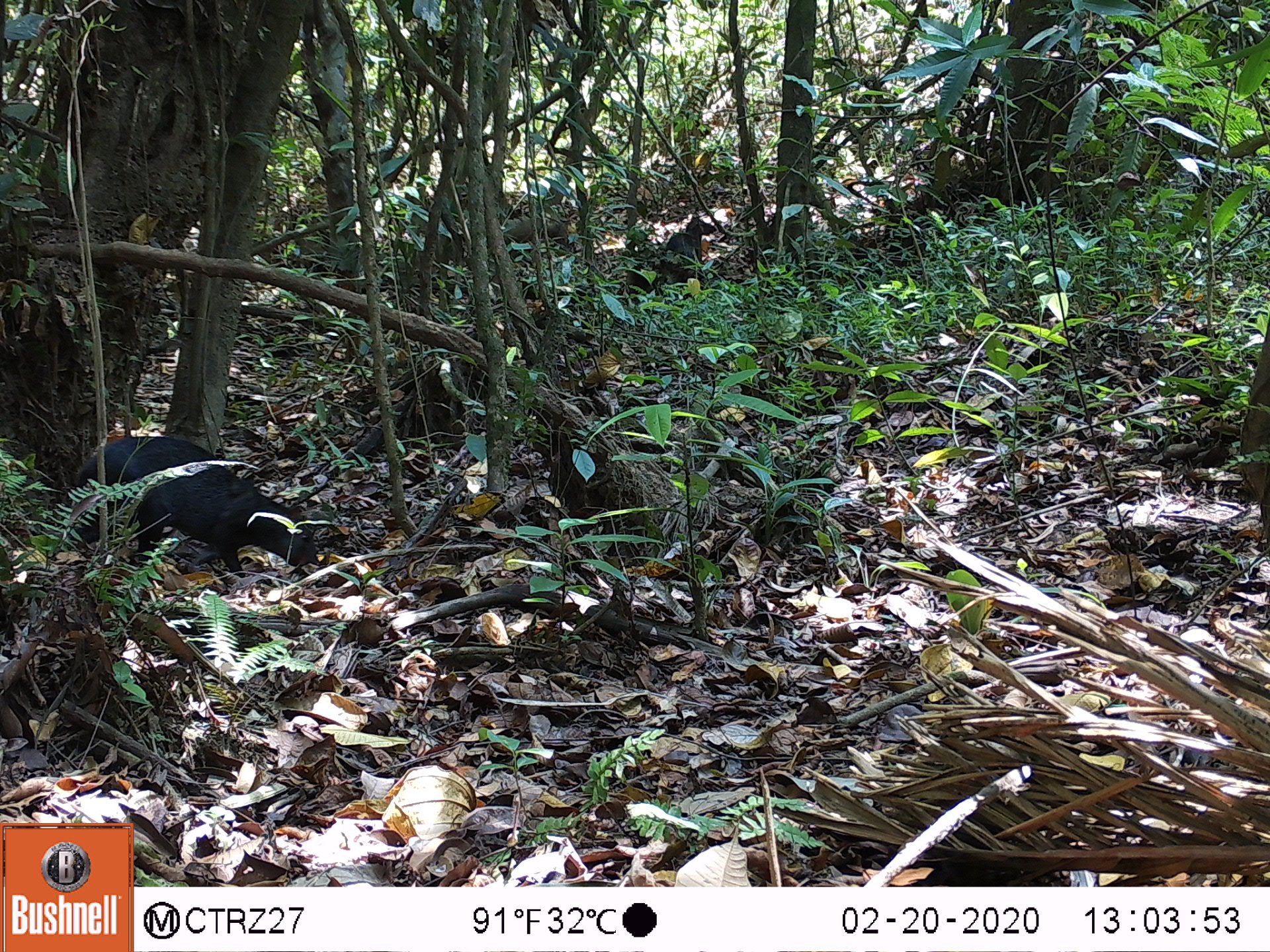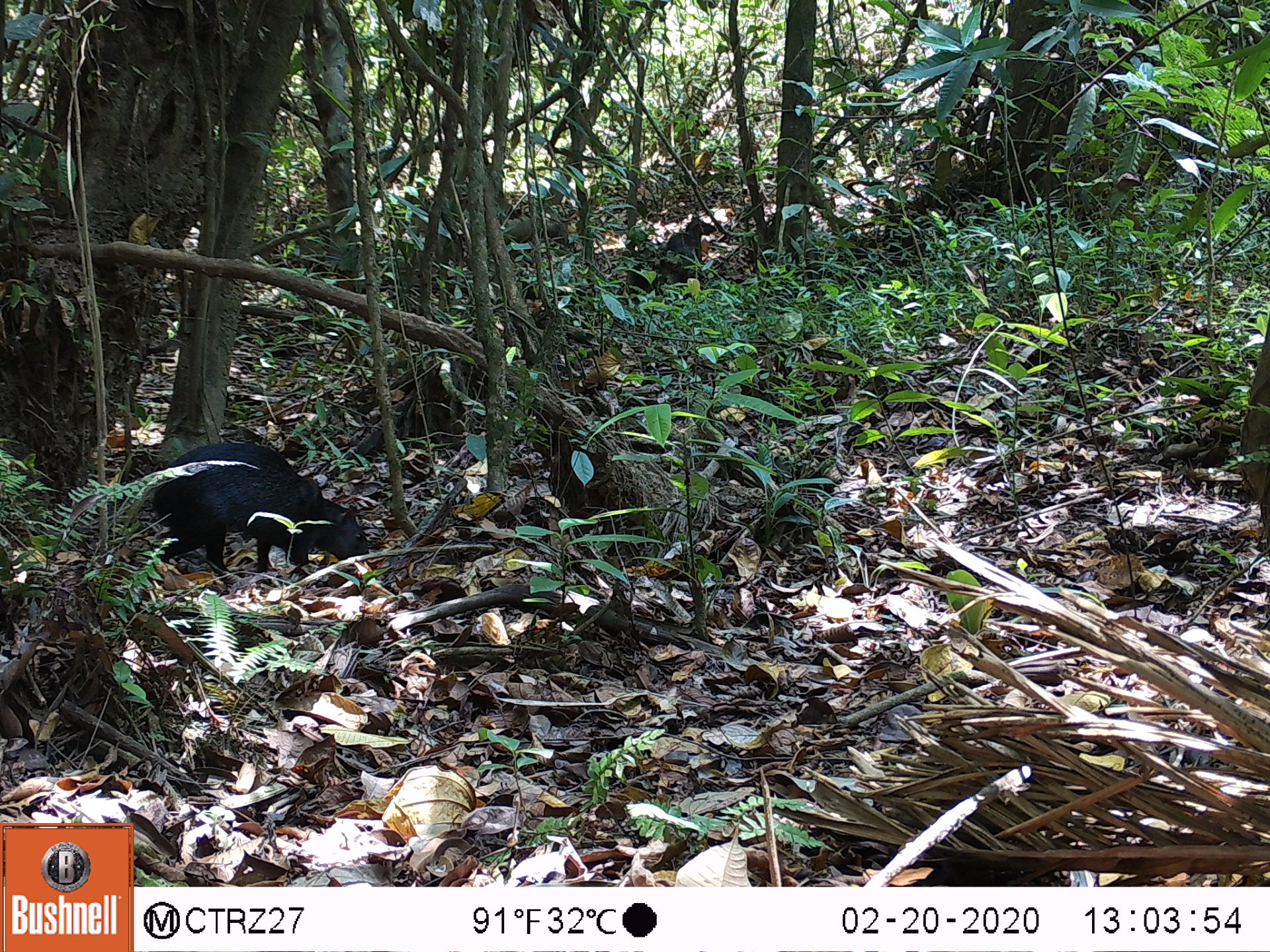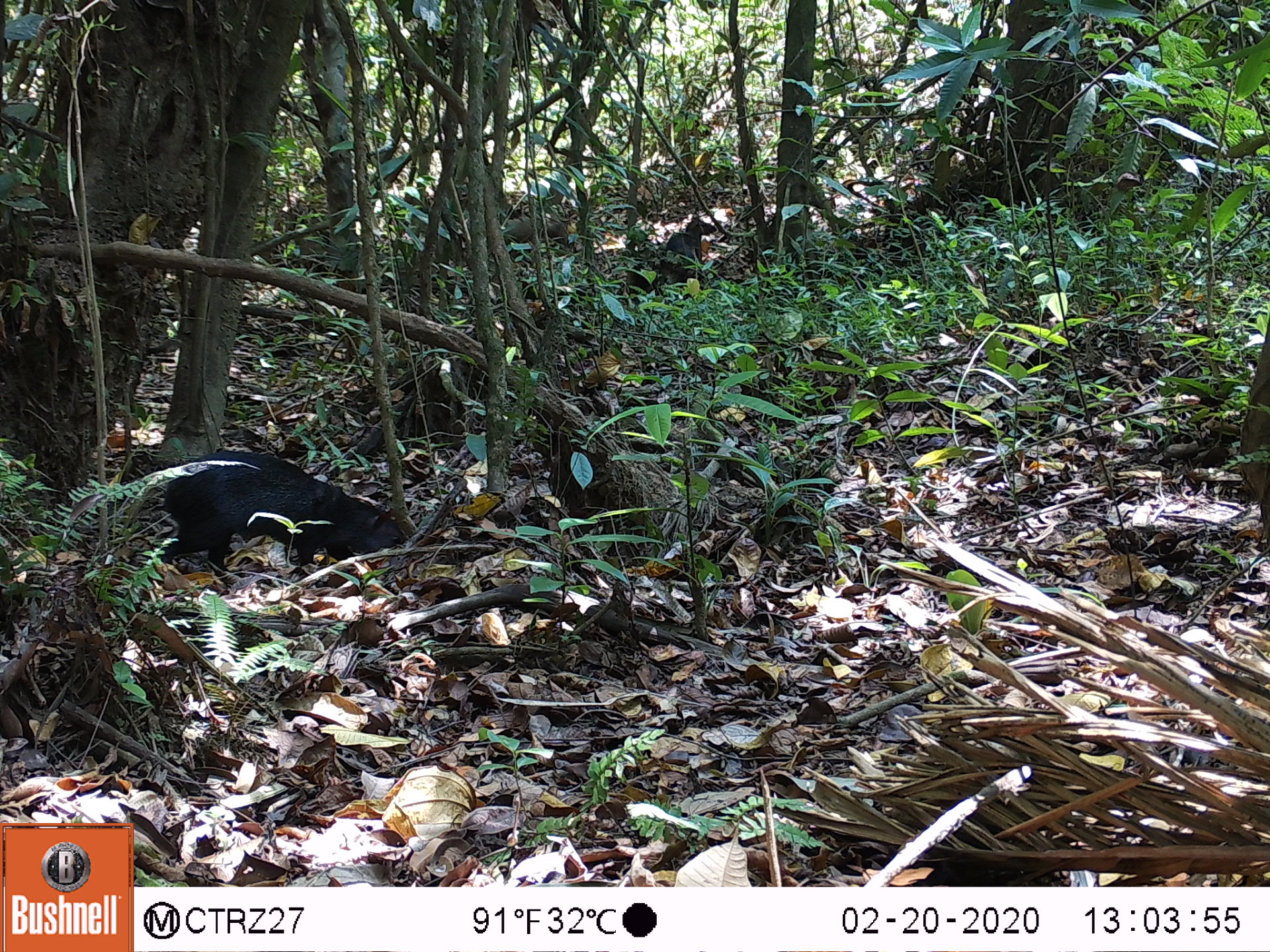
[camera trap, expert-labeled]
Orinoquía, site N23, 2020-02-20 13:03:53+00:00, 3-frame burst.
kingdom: Animalia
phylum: Chordata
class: Mammalia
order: Rodentia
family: Dasyproctidae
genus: Dasyprocta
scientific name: Dasyprocta fuliginosa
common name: black agouti